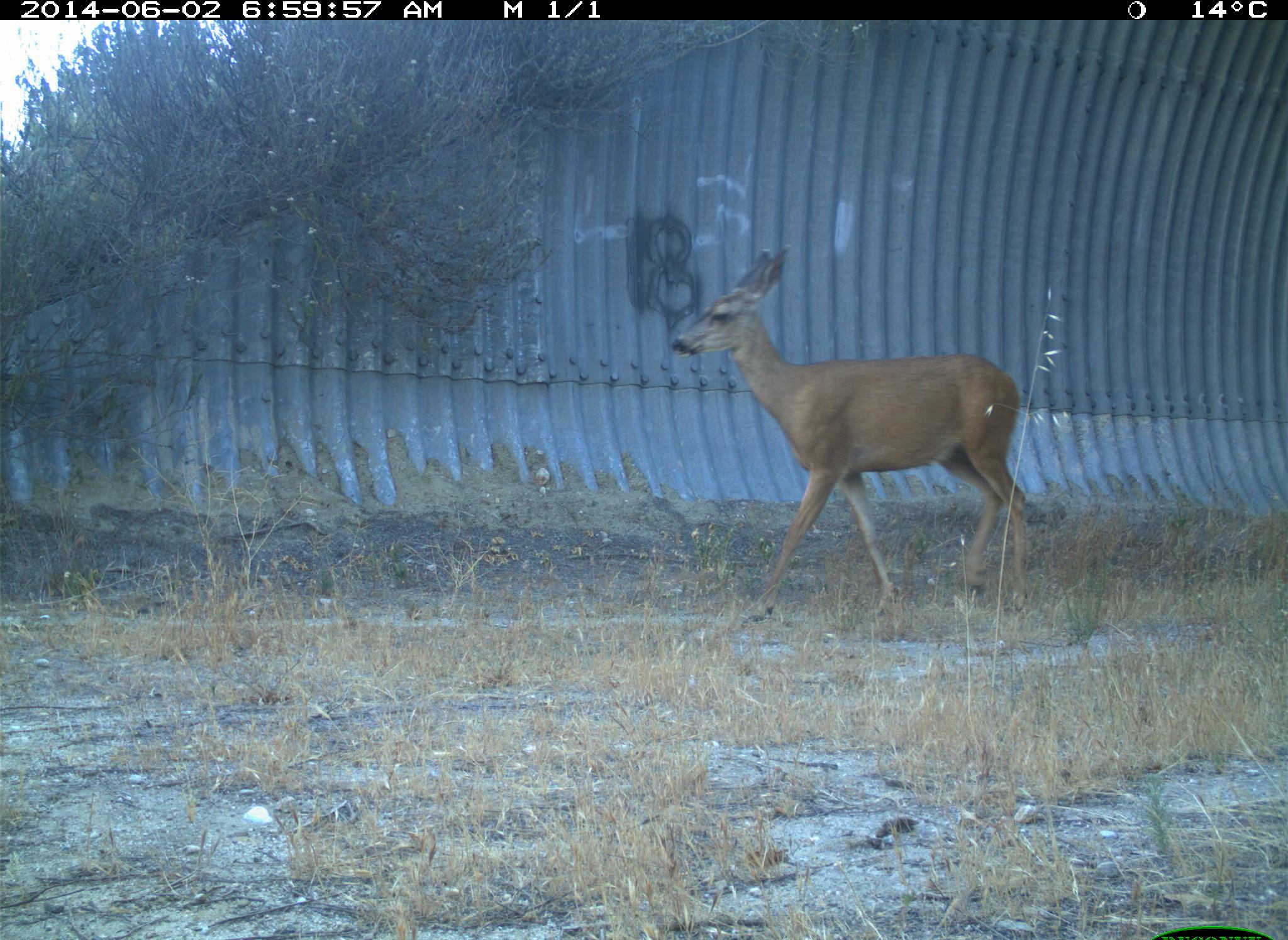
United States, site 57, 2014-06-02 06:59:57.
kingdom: Animalia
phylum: Chordata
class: Mammalia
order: Artiodactyla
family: Cervidae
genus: Odocoileus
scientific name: Odocoileus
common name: deer